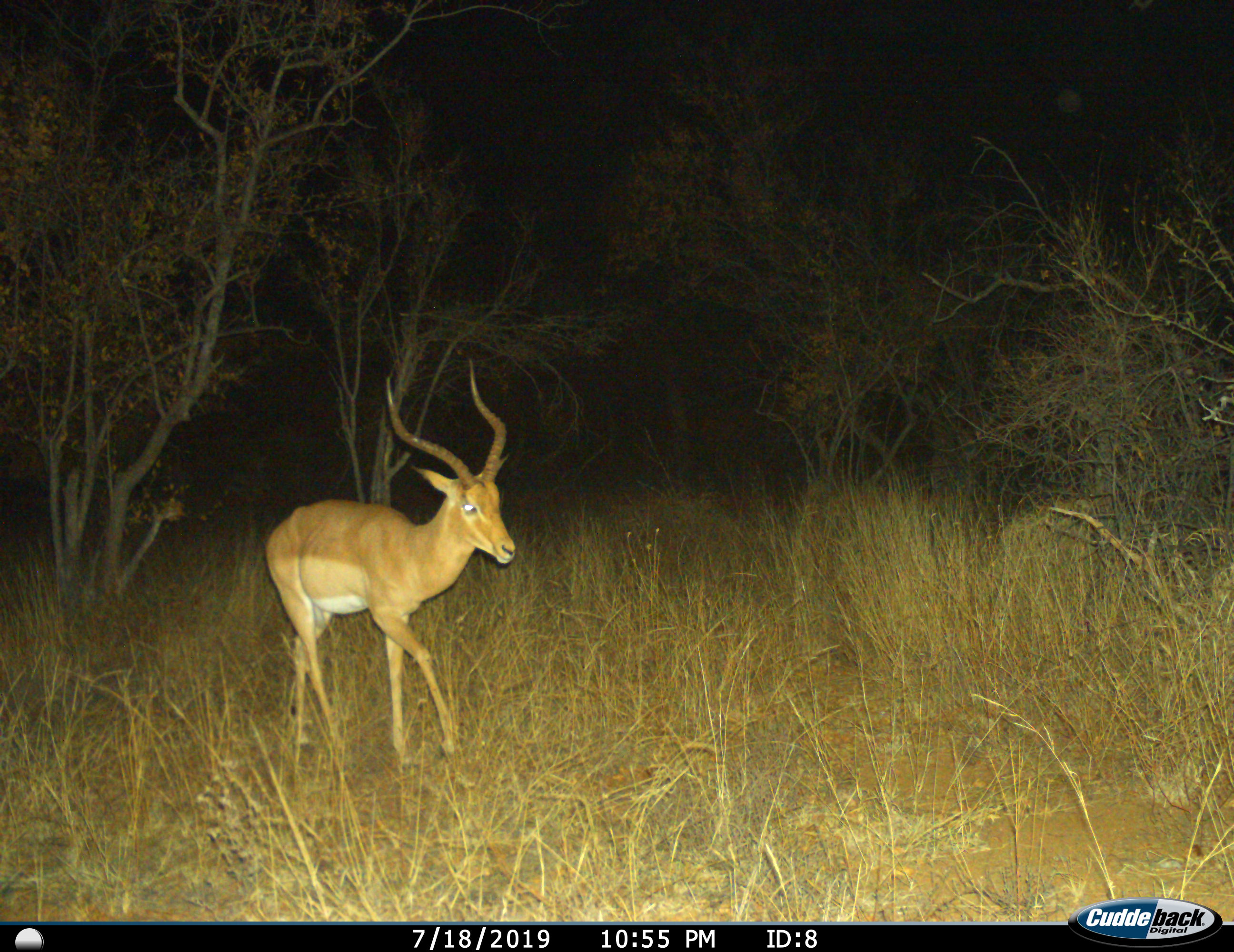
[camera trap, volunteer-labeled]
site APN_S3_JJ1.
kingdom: Animalia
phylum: Chordata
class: Mammalia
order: Artiodactyla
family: Bovidae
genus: Aepyceros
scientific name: Aepyceros melampus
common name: impala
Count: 1.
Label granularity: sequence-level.